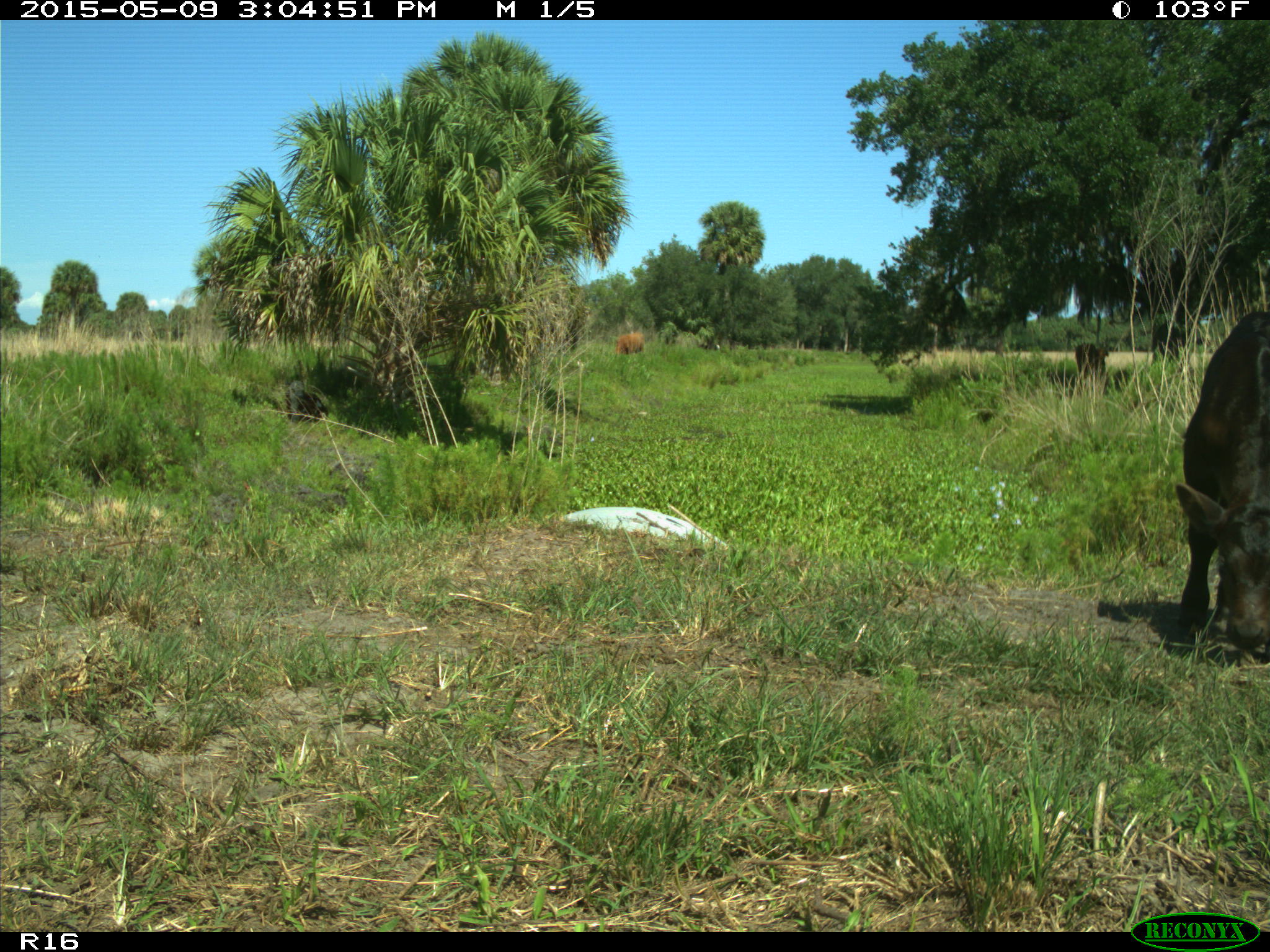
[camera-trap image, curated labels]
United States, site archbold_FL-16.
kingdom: Animalia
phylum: Chordata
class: Mammalia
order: Artiodactyla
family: Bovidae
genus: Bos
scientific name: Bos taurus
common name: domestic cow